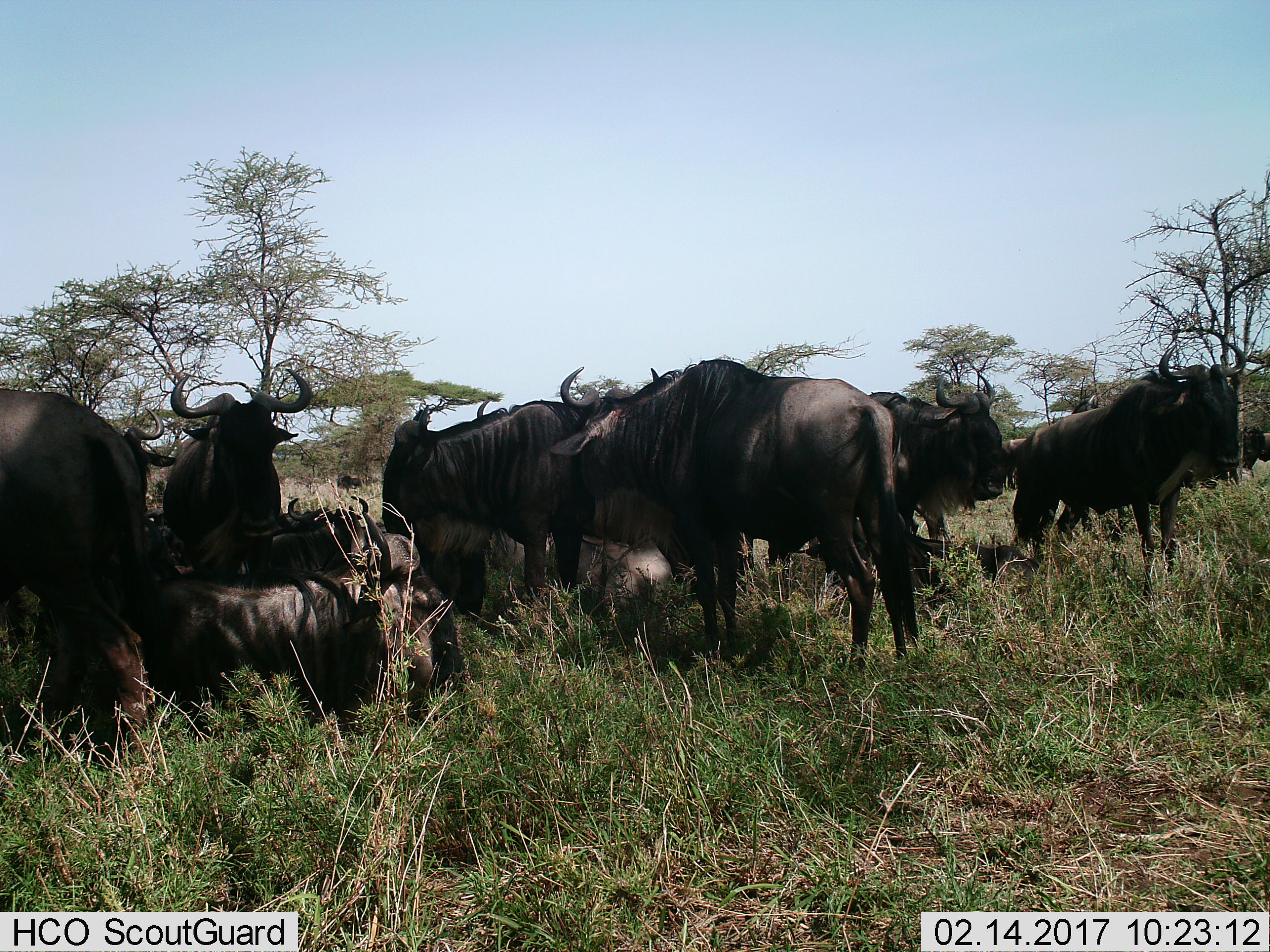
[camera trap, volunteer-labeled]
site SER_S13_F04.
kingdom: Animalia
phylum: Chordata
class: Mammalia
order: Artiodactyla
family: Bovidae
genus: Connochaetes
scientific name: Connochaetes taurinus taurinus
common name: blue wildebeest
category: wildebeestblue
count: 11-50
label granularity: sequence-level